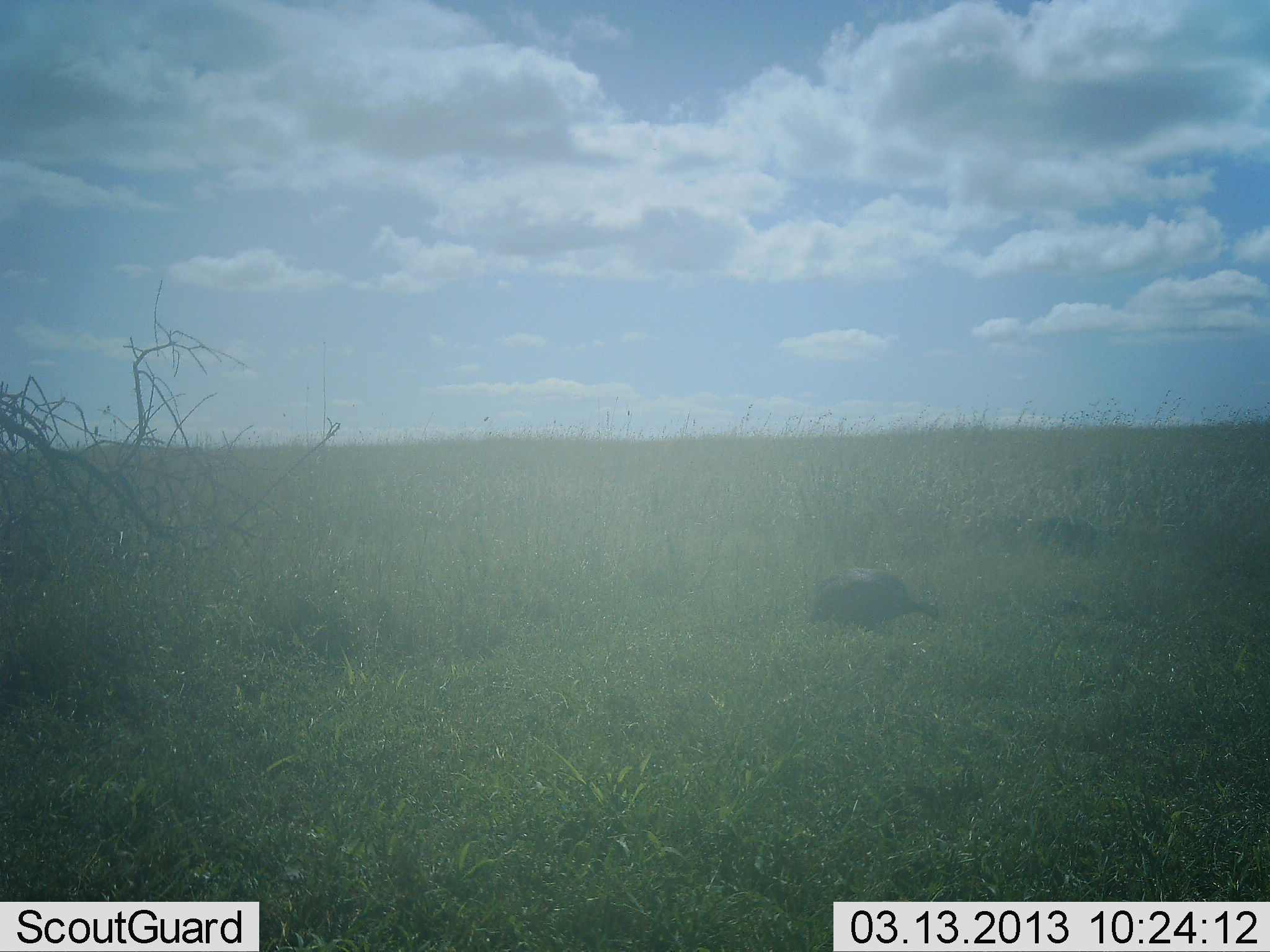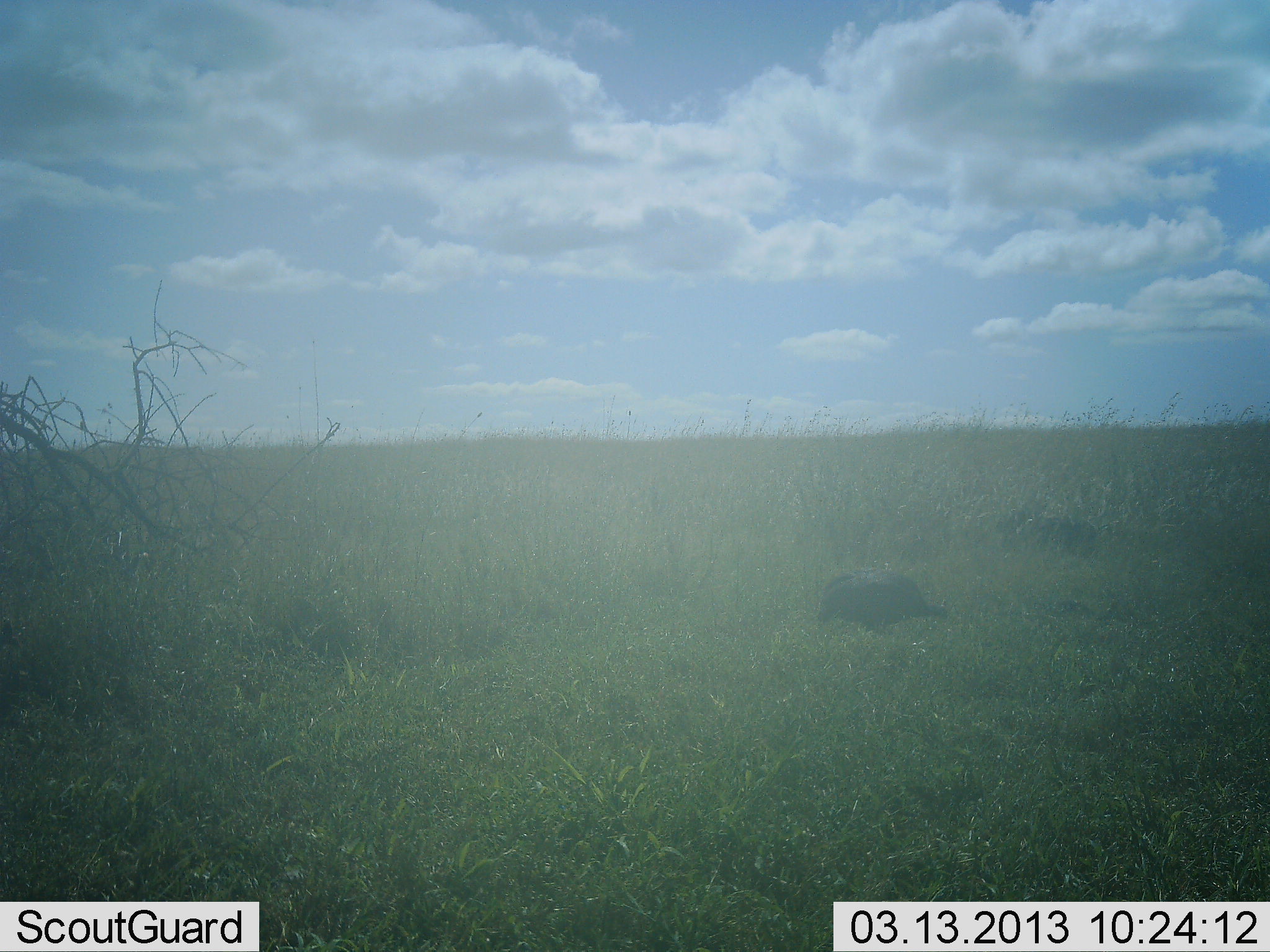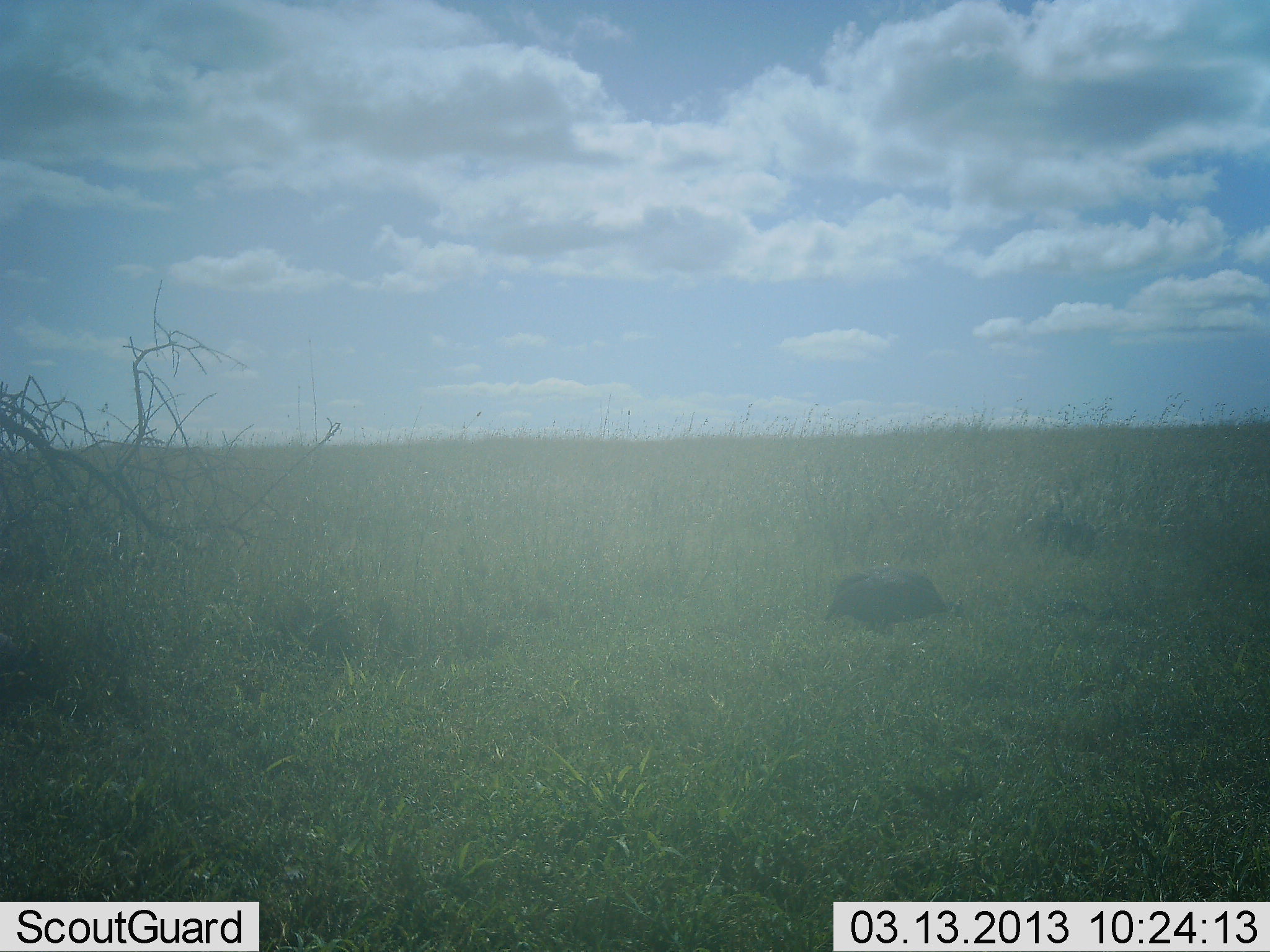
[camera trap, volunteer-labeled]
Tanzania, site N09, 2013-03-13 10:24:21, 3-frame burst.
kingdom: Animalia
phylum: Chordata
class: Aves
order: Galliformes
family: Numididae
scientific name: Numididae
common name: guinea fowl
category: guineafowl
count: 2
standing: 26%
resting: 0%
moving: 35%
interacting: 0%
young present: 0%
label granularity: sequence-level